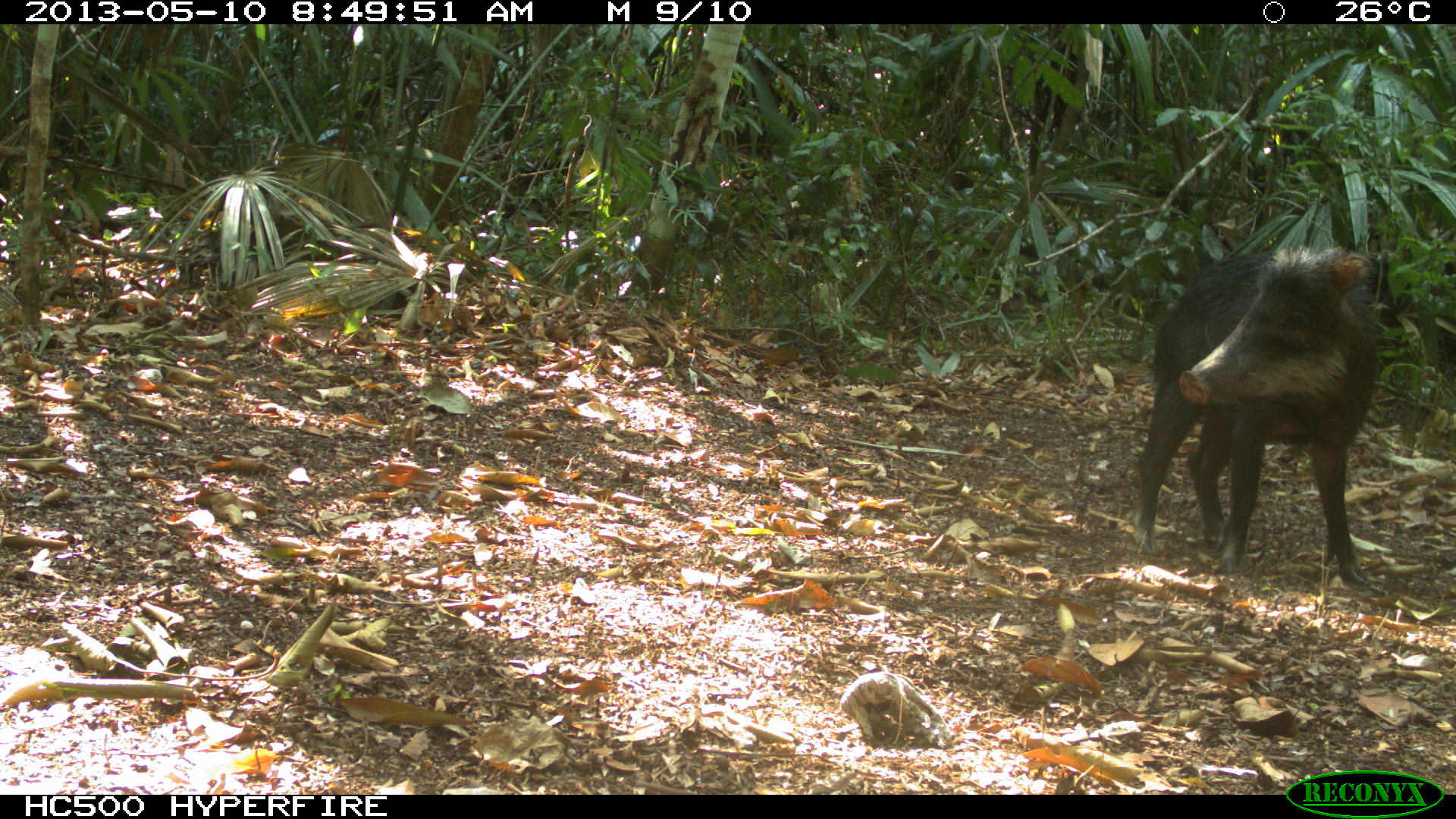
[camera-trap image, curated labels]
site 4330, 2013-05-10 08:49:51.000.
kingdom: Animalia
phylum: Chordata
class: Mammalia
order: Artiodactyla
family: Tayassuidae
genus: Tayassu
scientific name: Tayassu pecari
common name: white-lipped peccary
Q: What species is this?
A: Tayassu pecari (white-lipped peccary).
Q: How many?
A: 4.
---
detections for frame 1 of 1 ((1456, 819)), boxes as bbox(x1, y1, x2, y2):
tayassu pecari: bbox(1131, 243, 1381, 590)